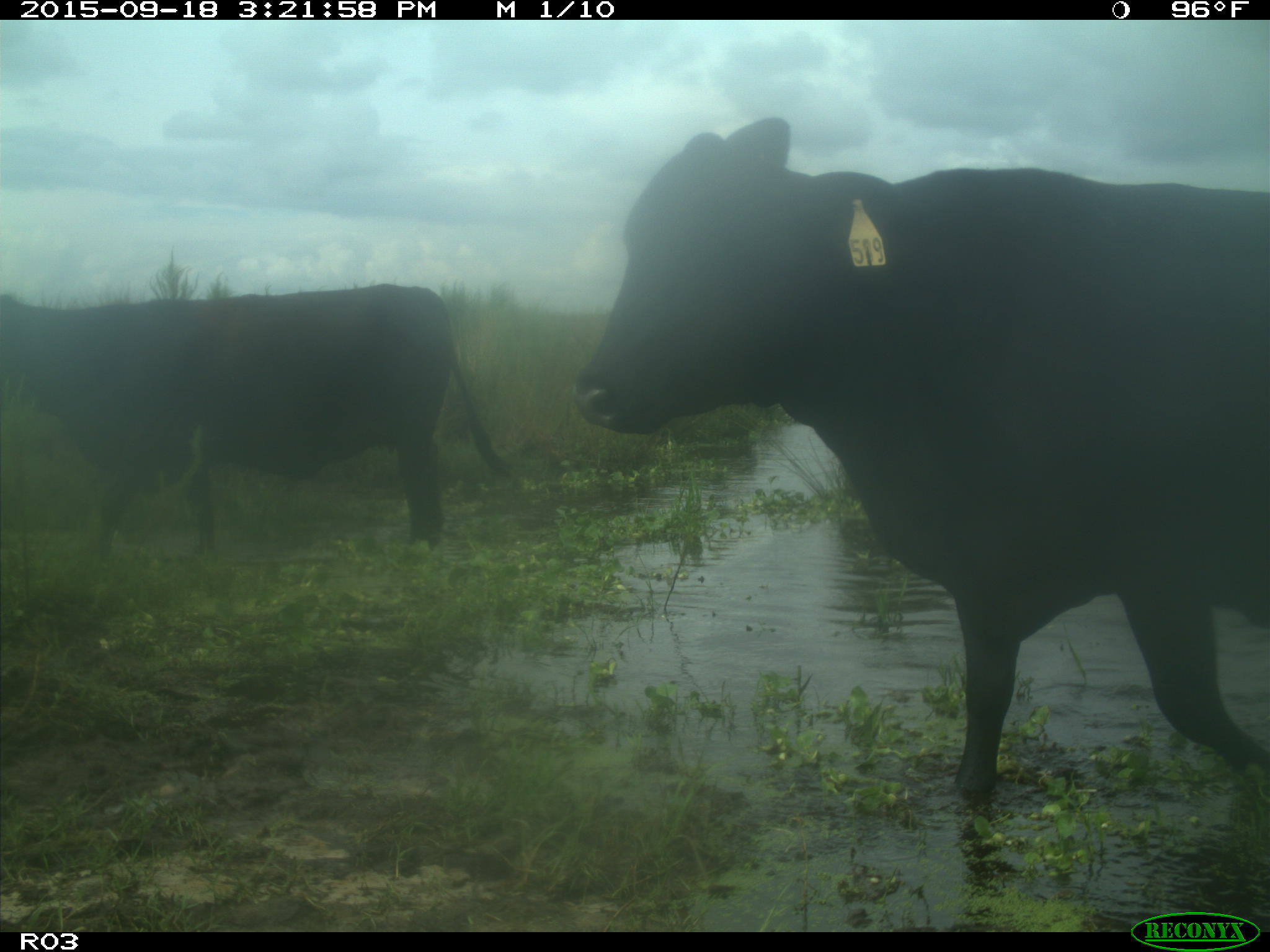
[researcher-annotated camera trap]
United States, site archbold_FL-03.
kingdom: Animalia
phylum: Chordata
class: Mammalia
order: Artiodactyla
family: Bovidae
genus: Bos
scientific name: Bos taurus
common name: domestic cow